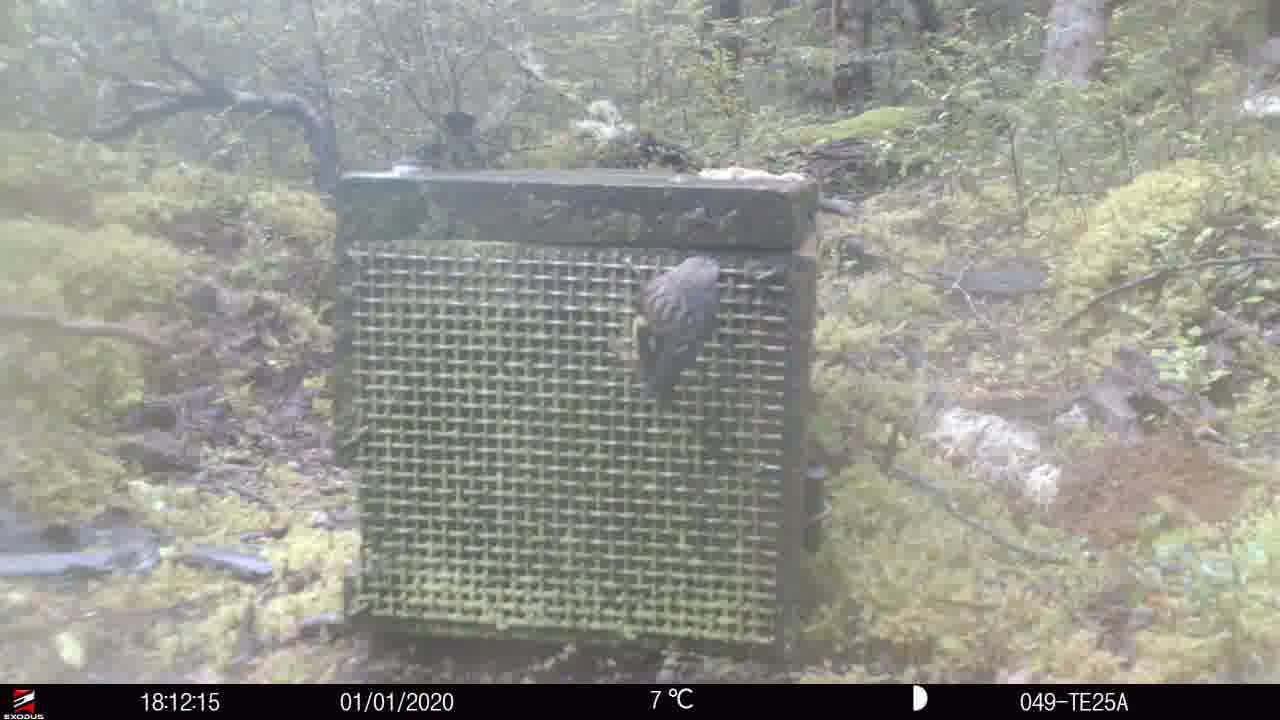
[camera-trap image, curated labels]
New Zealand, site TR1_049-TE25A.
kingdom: Animalia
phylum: Chordata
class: Aves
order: Passeriformes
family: Acanthisittidae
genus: Acanthisitta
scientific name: Acanthisitta chloris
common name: rifleman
Rifleman (Acanthisitta chloris).